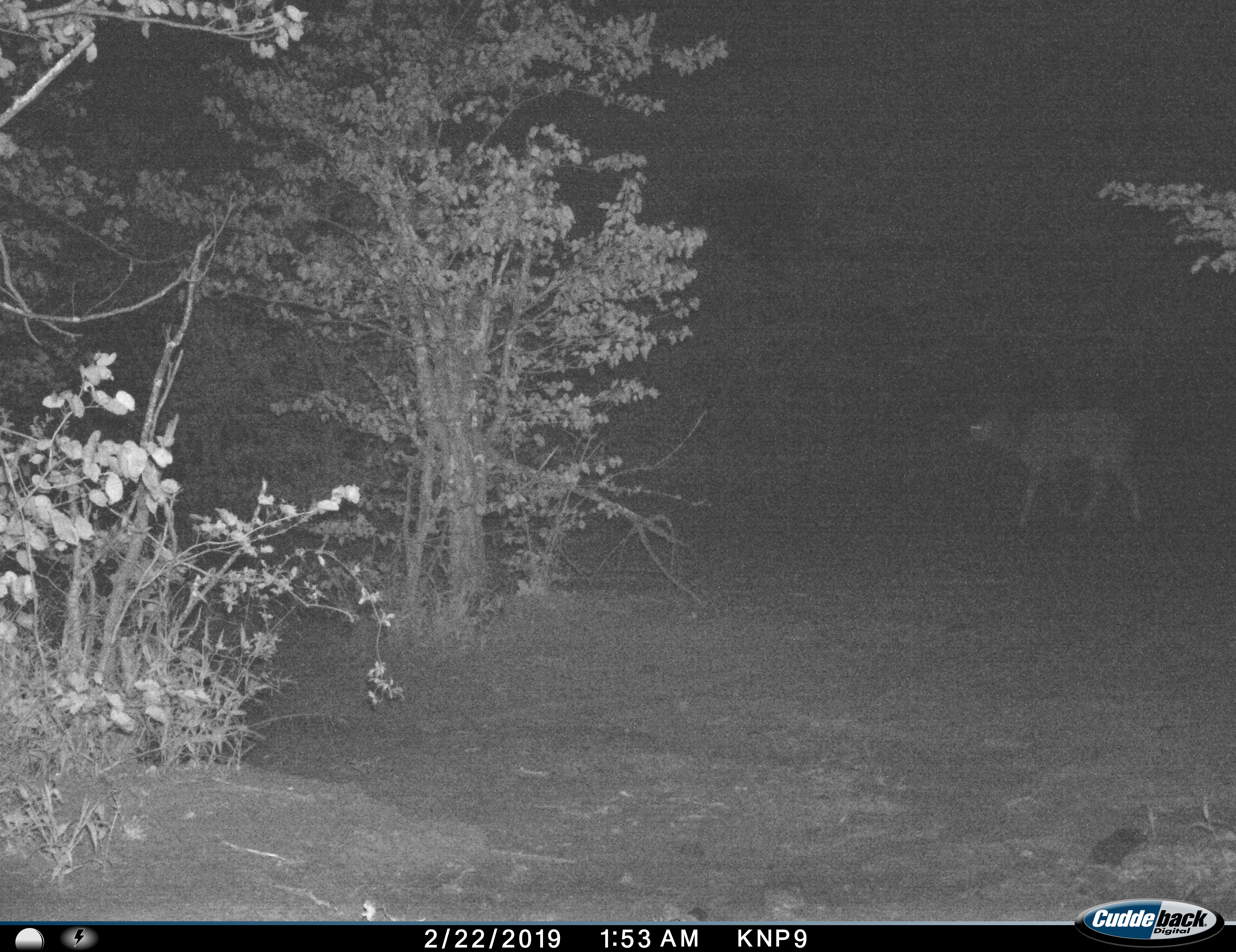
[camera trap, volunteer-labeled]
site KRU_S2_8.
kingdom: Animalia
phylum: Chordata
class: Mammalia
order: Artiodactyla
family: Bovidae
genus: Tragelaphus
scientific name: Tragelaphus angasii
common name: nyala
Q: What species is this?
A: Nyala (Tragelaphus angasii).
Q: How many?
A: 1.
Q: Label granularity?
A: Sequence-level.